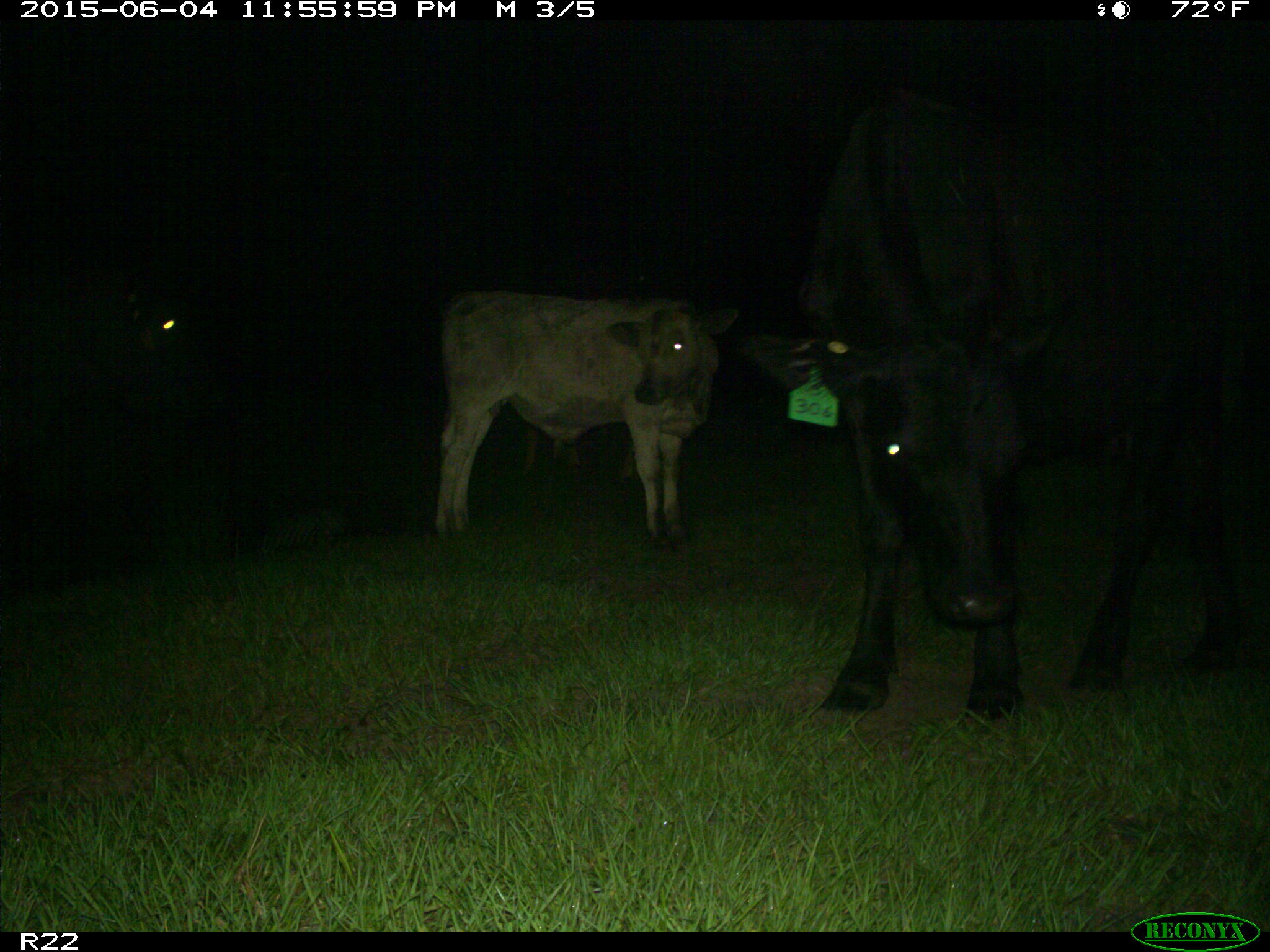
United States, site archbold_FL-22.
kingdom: Animalia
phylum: Chordata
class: Mammalia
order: Artiodactyla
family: Bovidae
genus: Bos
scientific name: Bos taurus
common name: domestic cow